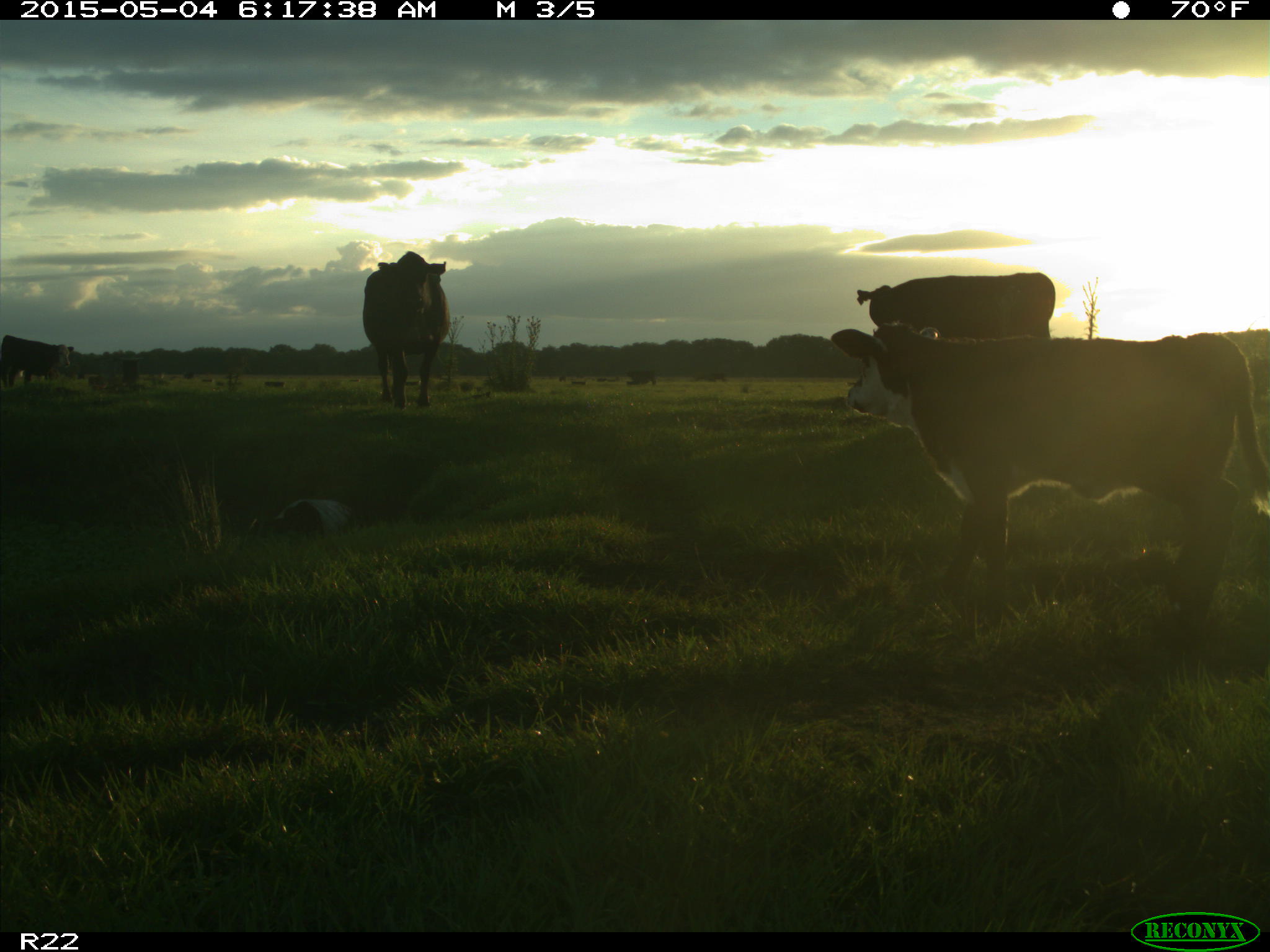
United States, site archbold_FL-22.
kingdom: Animalia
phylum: Chordata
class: Mammalia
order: Artiodactyla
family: Bovidae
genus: Bos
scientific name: Bos taurus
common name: domestic cow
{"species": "Bos taurus (domestic cow)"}